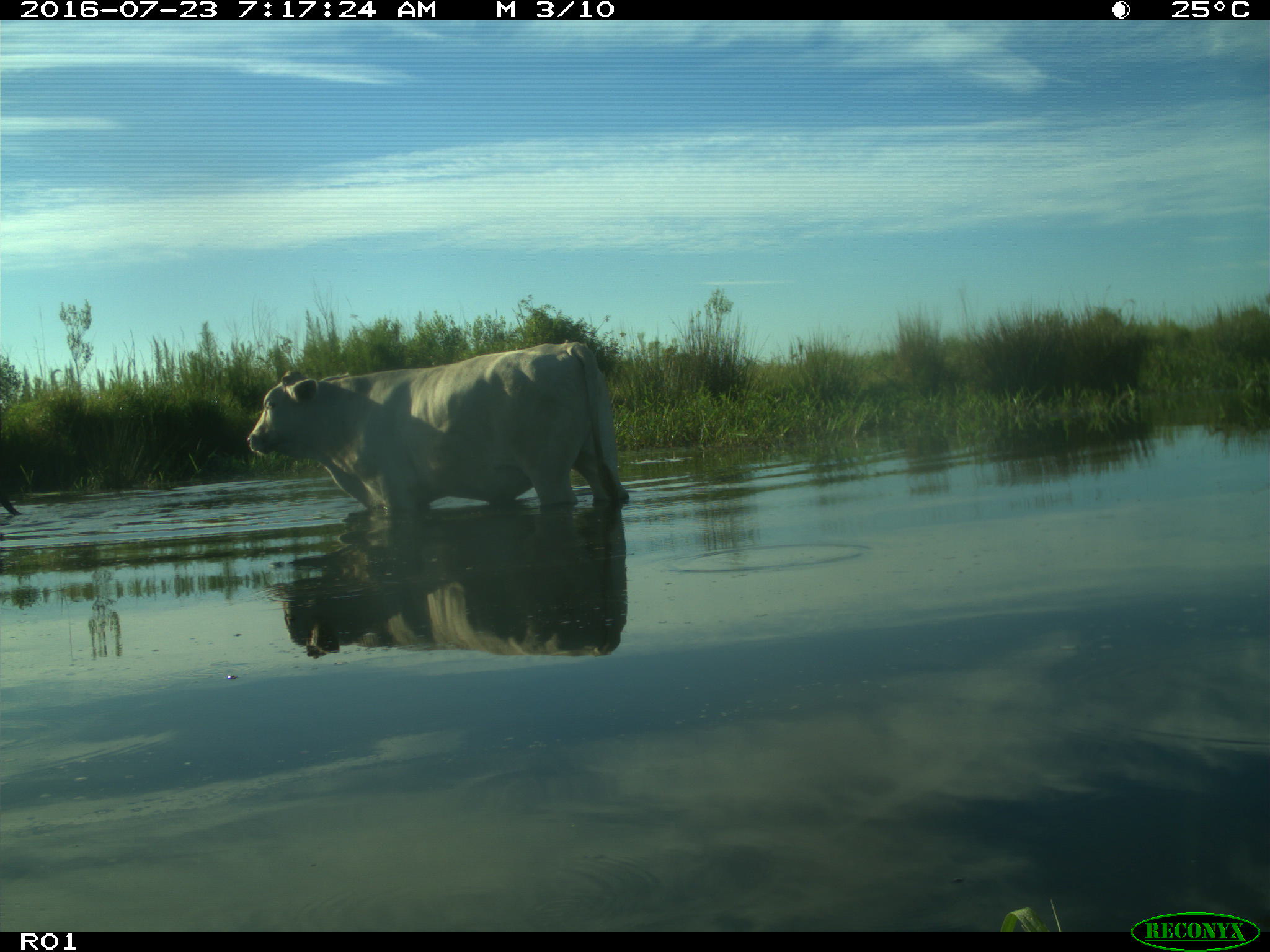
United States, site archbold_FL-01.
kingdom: Animalia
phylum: Chordata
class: Mammalia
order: Artiodactyla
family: Bovidae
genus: Bos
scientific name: Bos taurus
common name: domestic cow